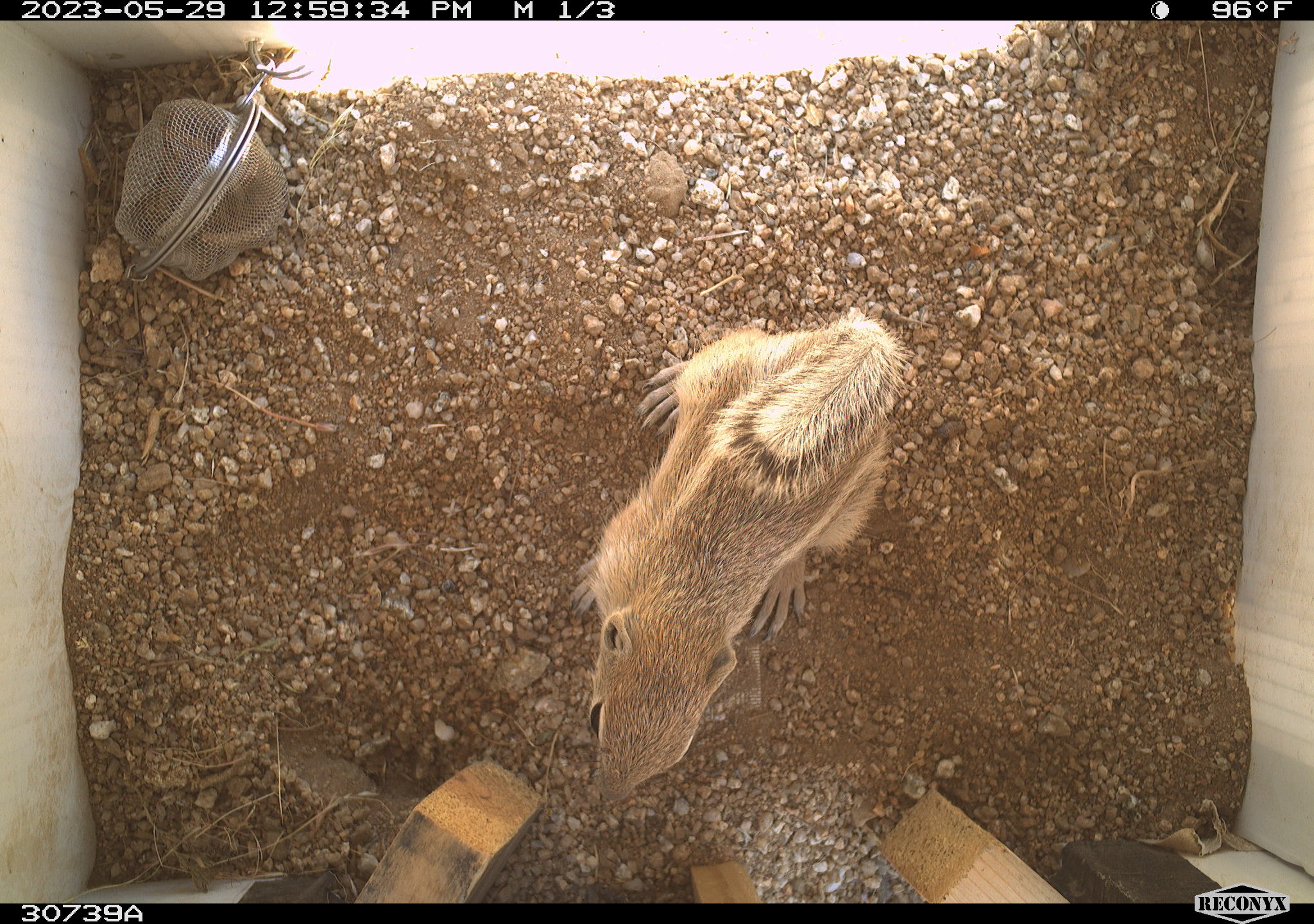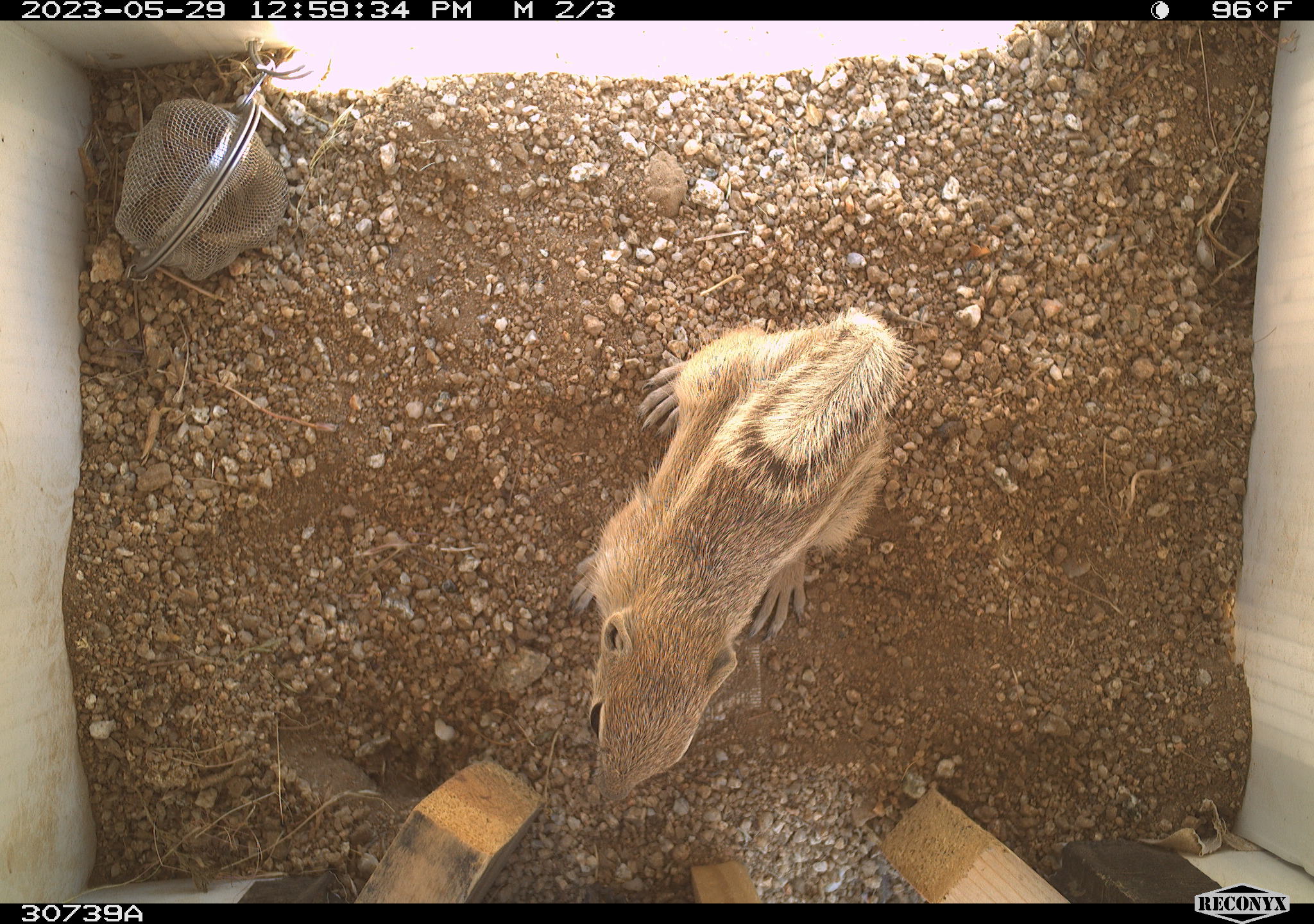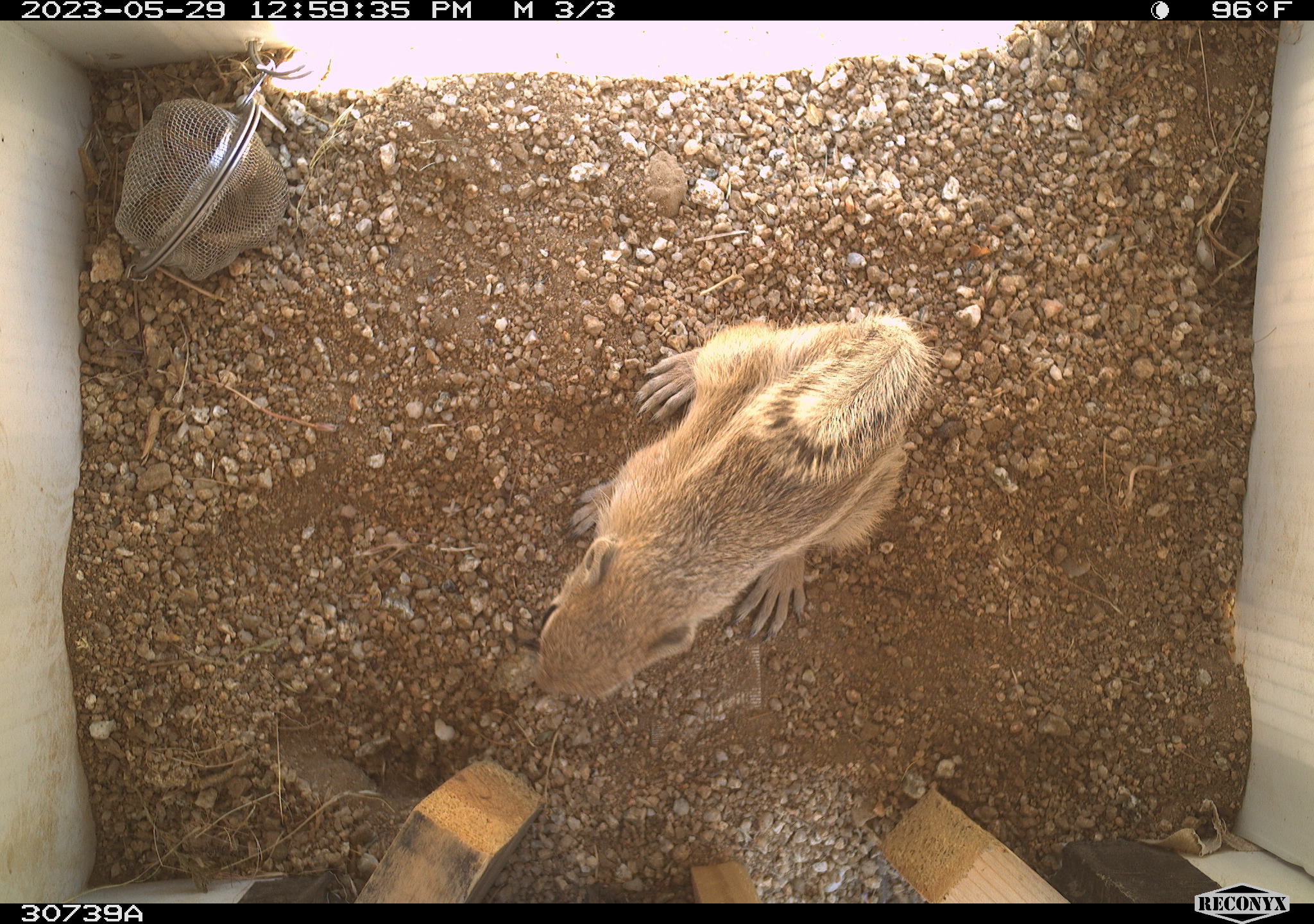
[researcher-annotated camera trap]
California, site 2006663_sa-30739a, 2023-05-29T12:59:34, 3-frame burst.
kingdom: Animalia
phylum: Chordata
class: Mammalia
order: Rodentia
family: Sciuridae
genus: Ammospermophilus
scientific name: Ammospermophilus leucurus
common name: white-tailed antelope squirrel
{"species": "white-tailed antelope squirrel (Ammospermophilus leucurus)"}